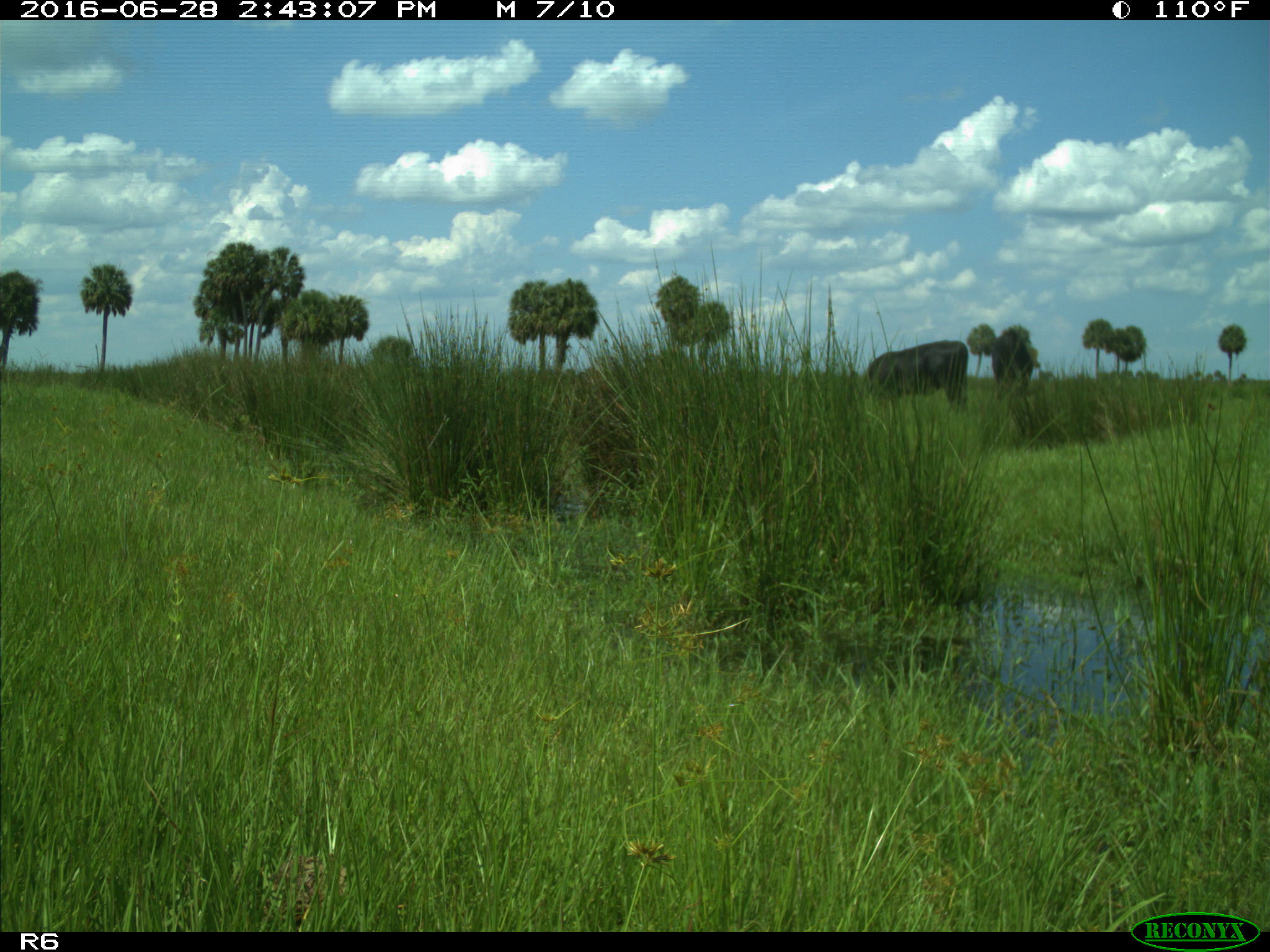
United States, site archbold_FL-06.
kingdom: Animalia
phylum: Chordata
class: Mammalia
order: Artiodactyla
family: Bovidae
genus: Bos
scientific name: Bos taurus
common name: domestic cow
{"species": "Bos taurus (domestic cow)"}